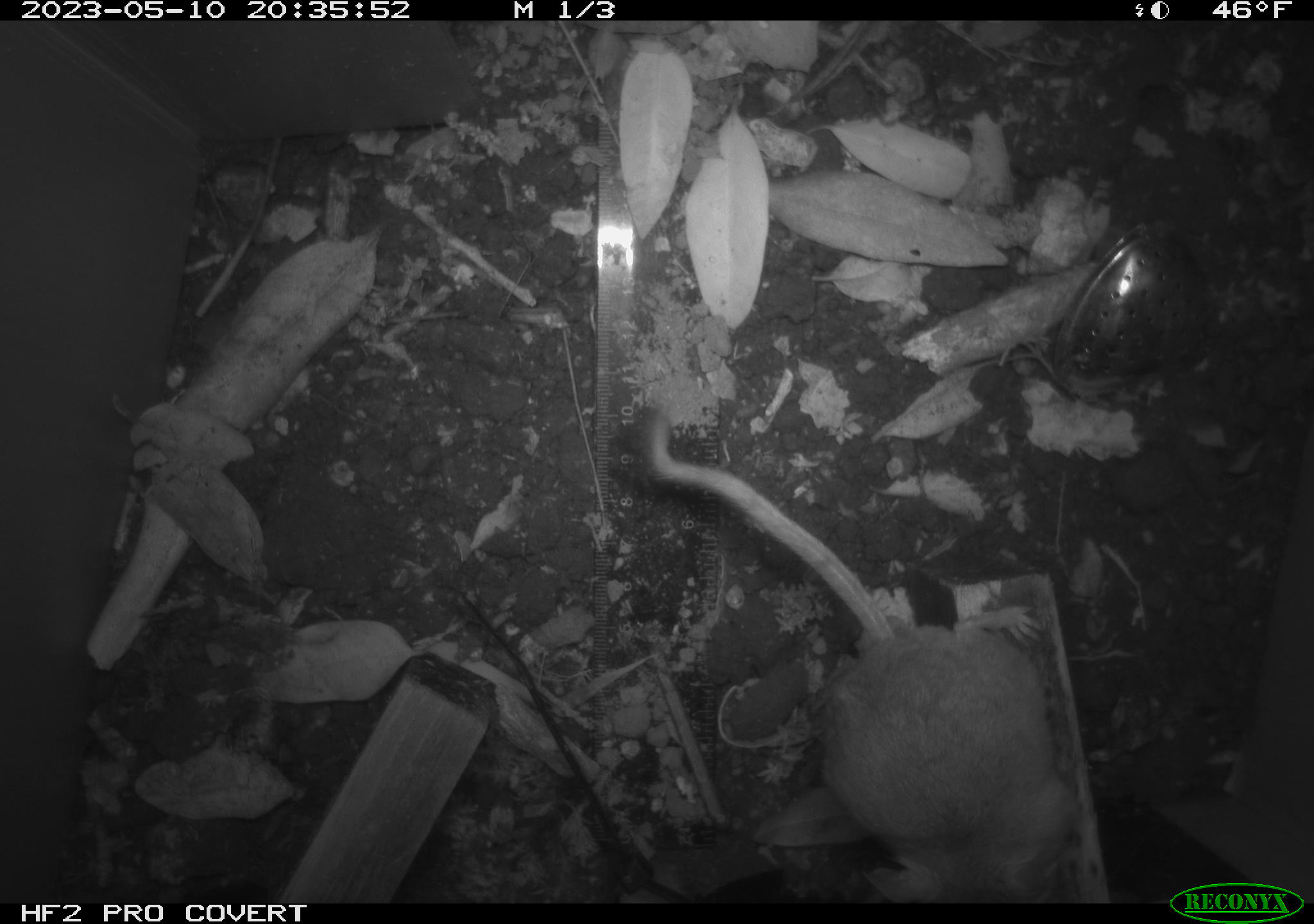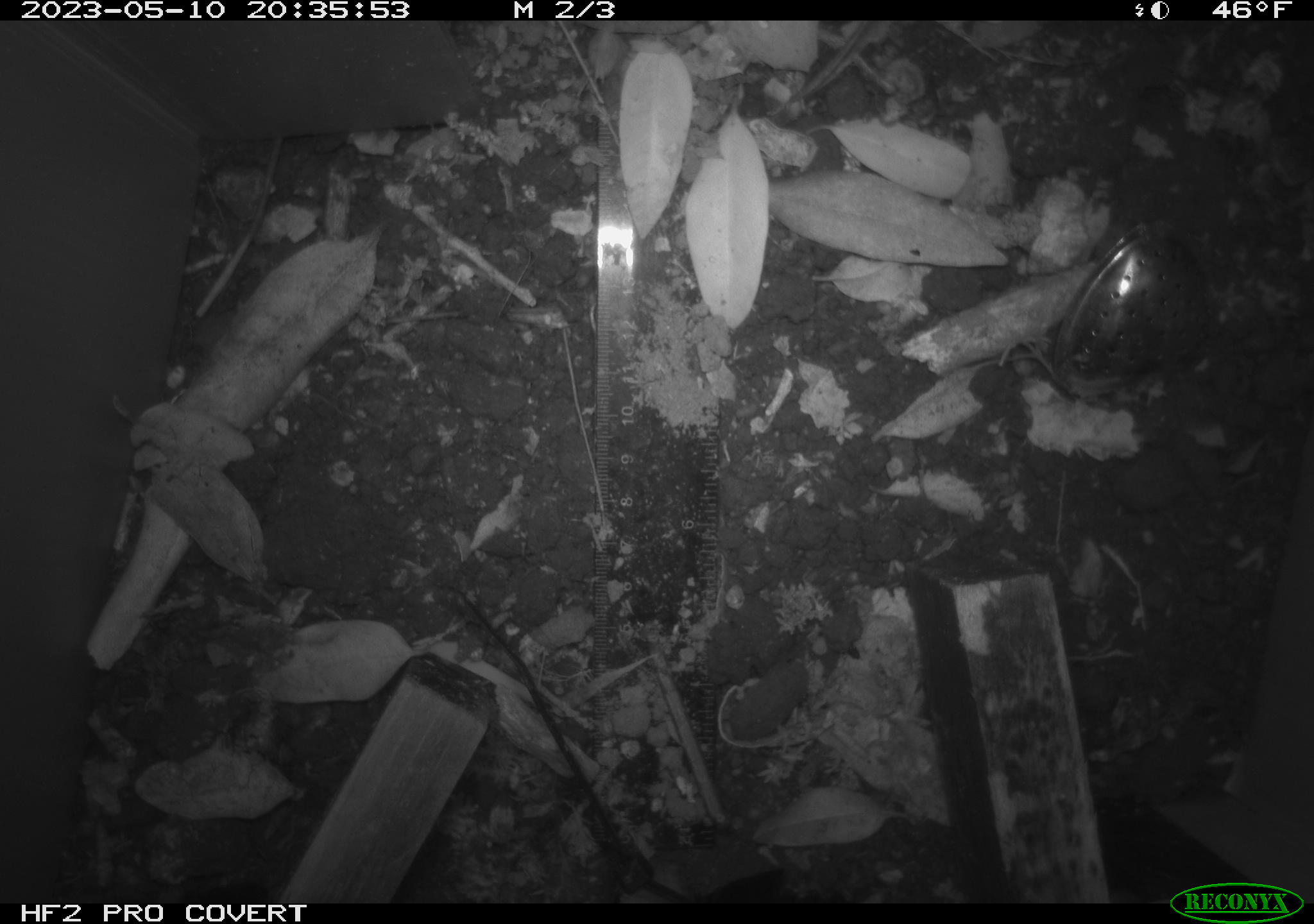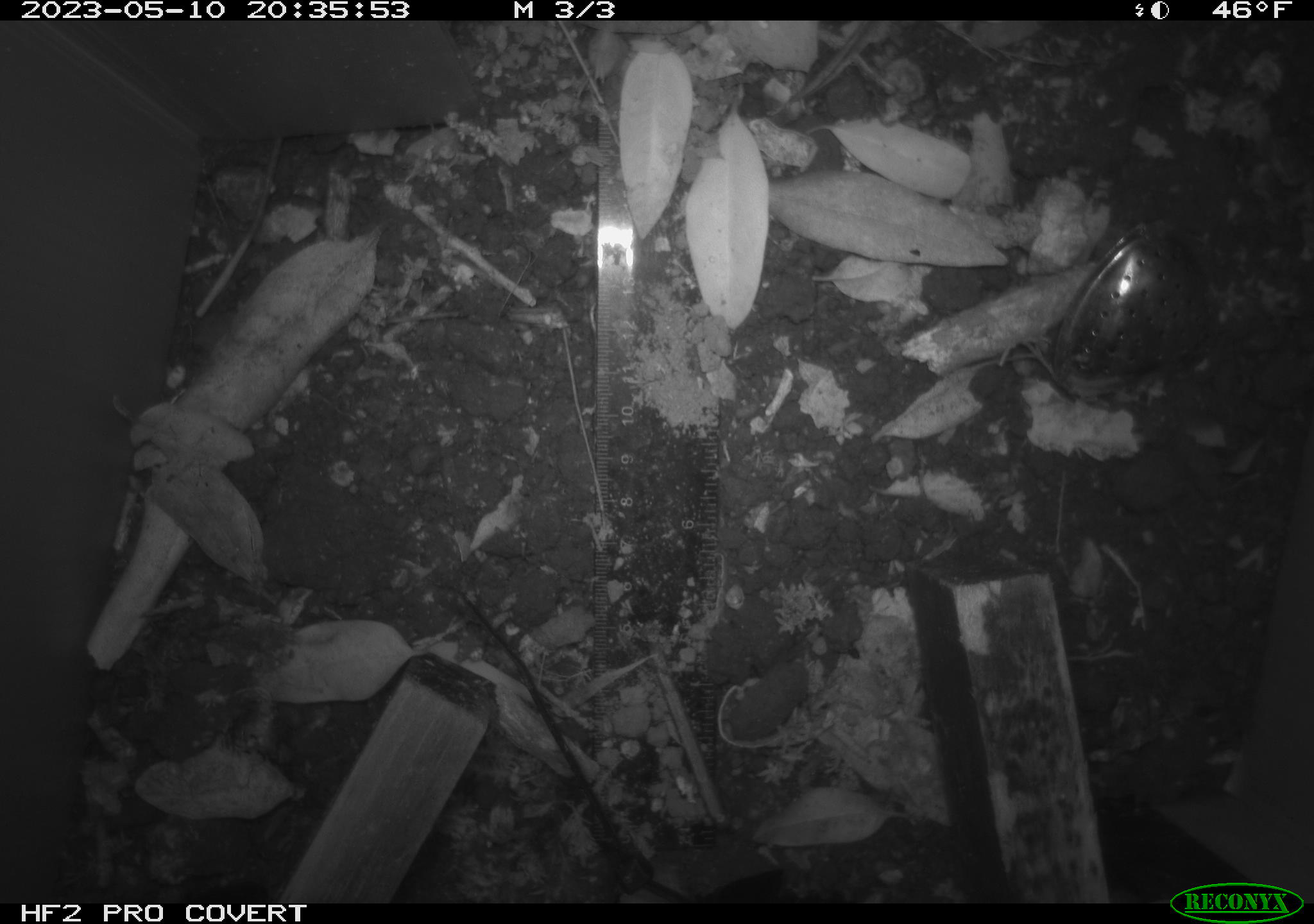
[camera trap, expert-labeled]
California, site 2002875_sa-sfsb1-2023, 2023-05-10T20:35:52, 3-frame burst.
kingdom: Animalia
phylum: Chordata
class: Mammalia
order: Rodentia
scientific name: Rodentia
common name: mouse species